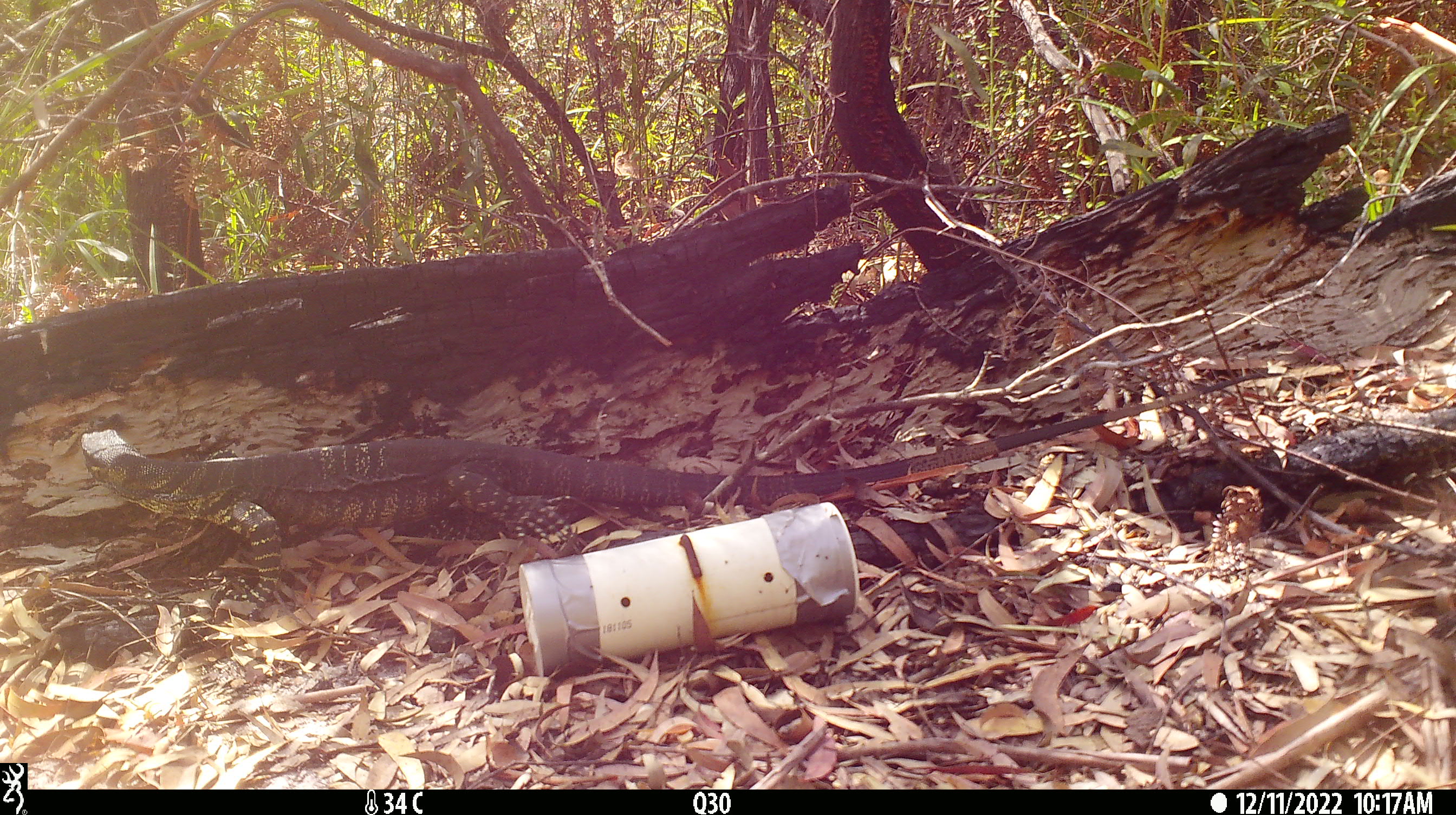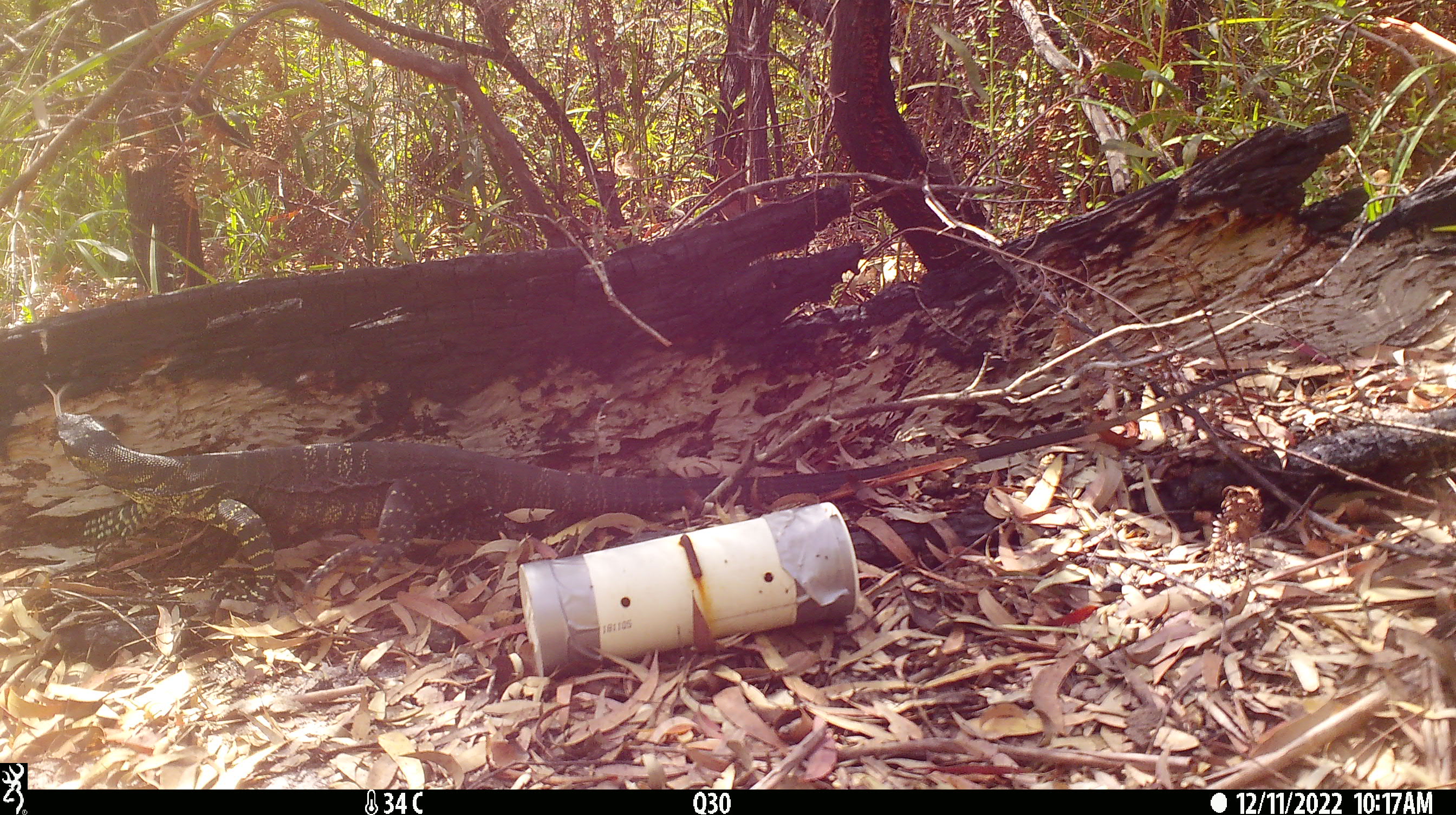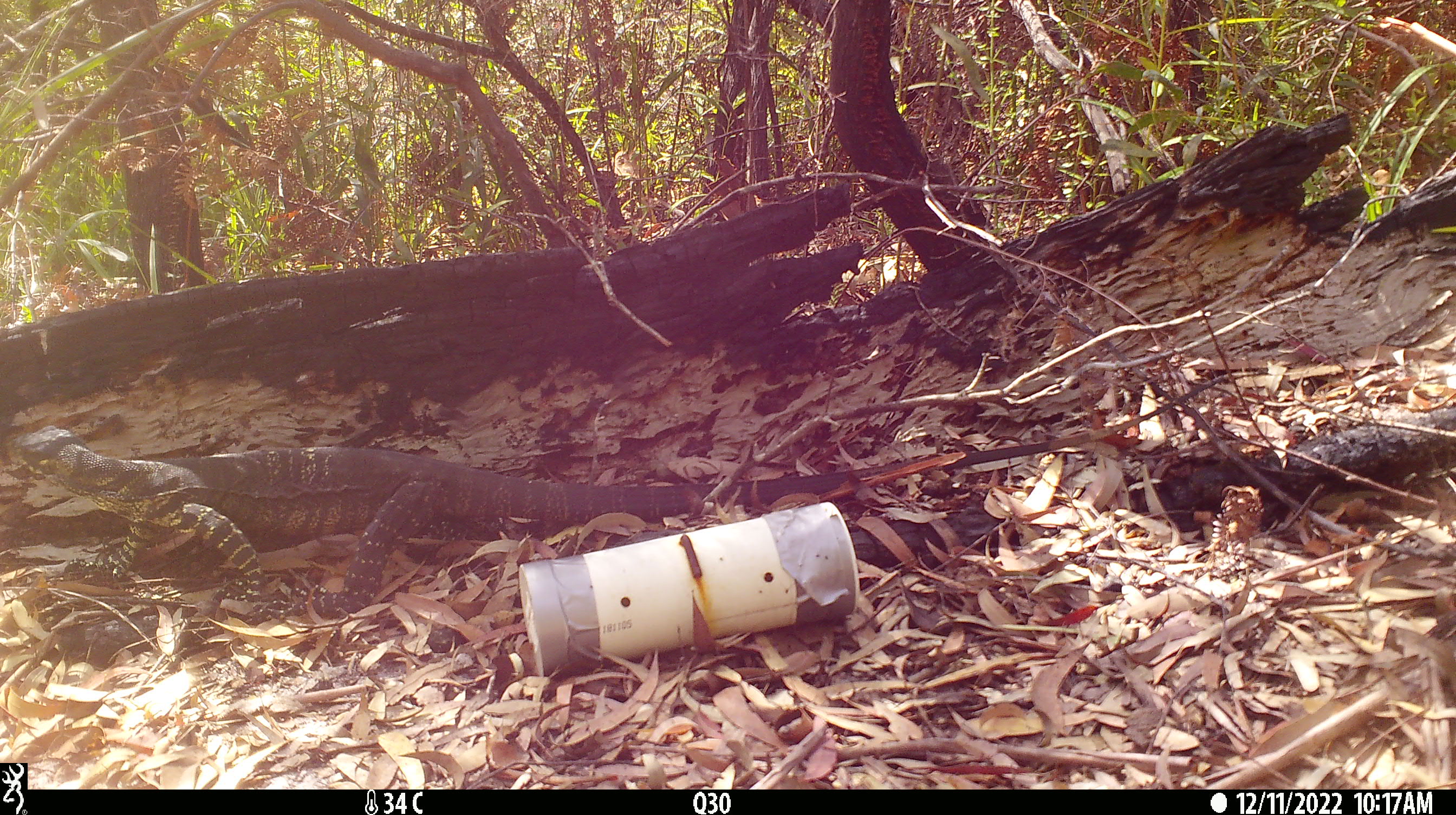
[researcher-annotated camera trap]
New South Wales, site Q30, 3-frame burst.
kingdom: Animalia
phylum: Chordata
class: Reptilia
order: Squamata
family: Varanidae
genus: Varanus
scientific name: Varanus varius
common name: lace monitor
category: goanna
Goanna (lace monitor) (Varanus varius).